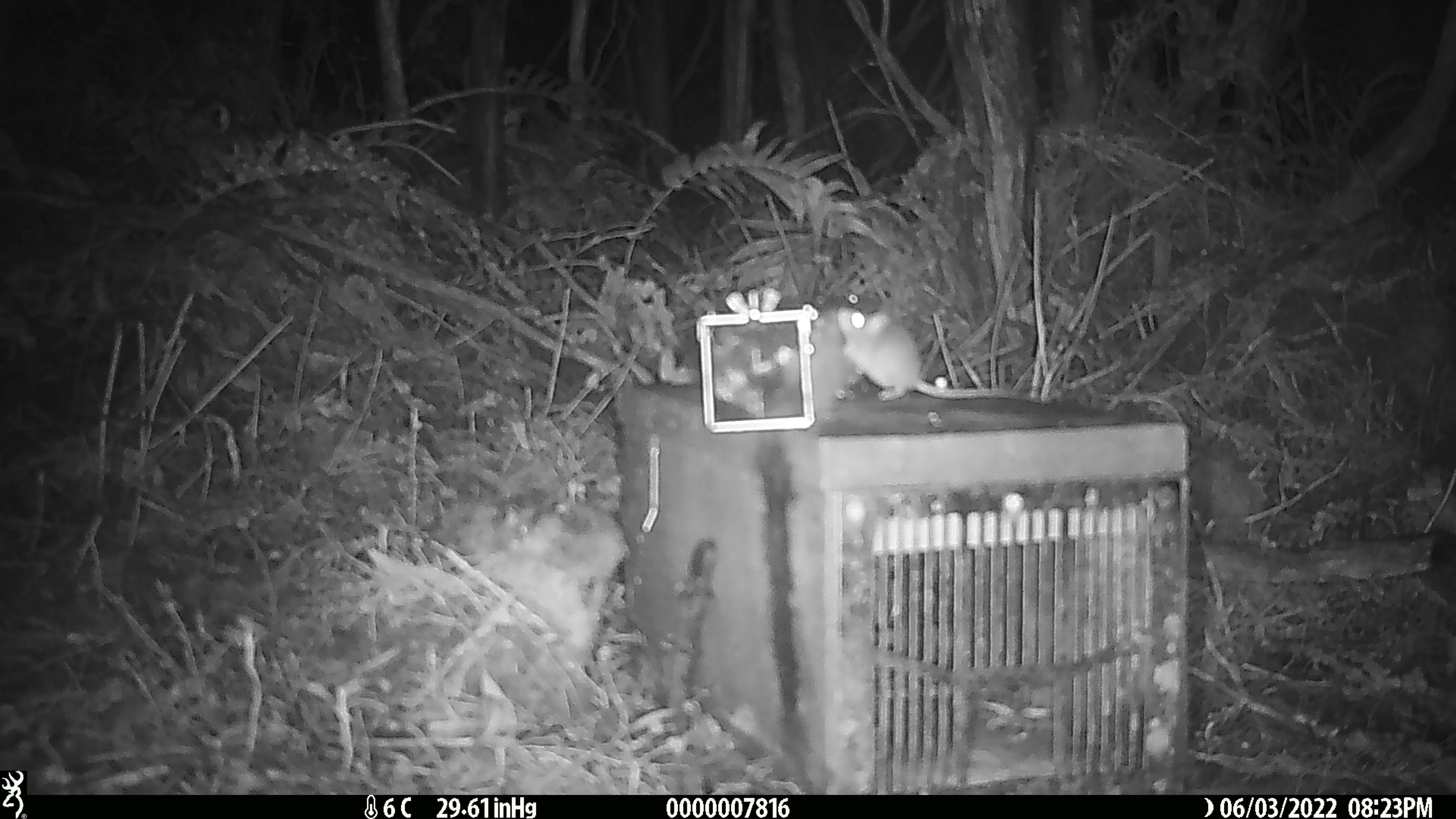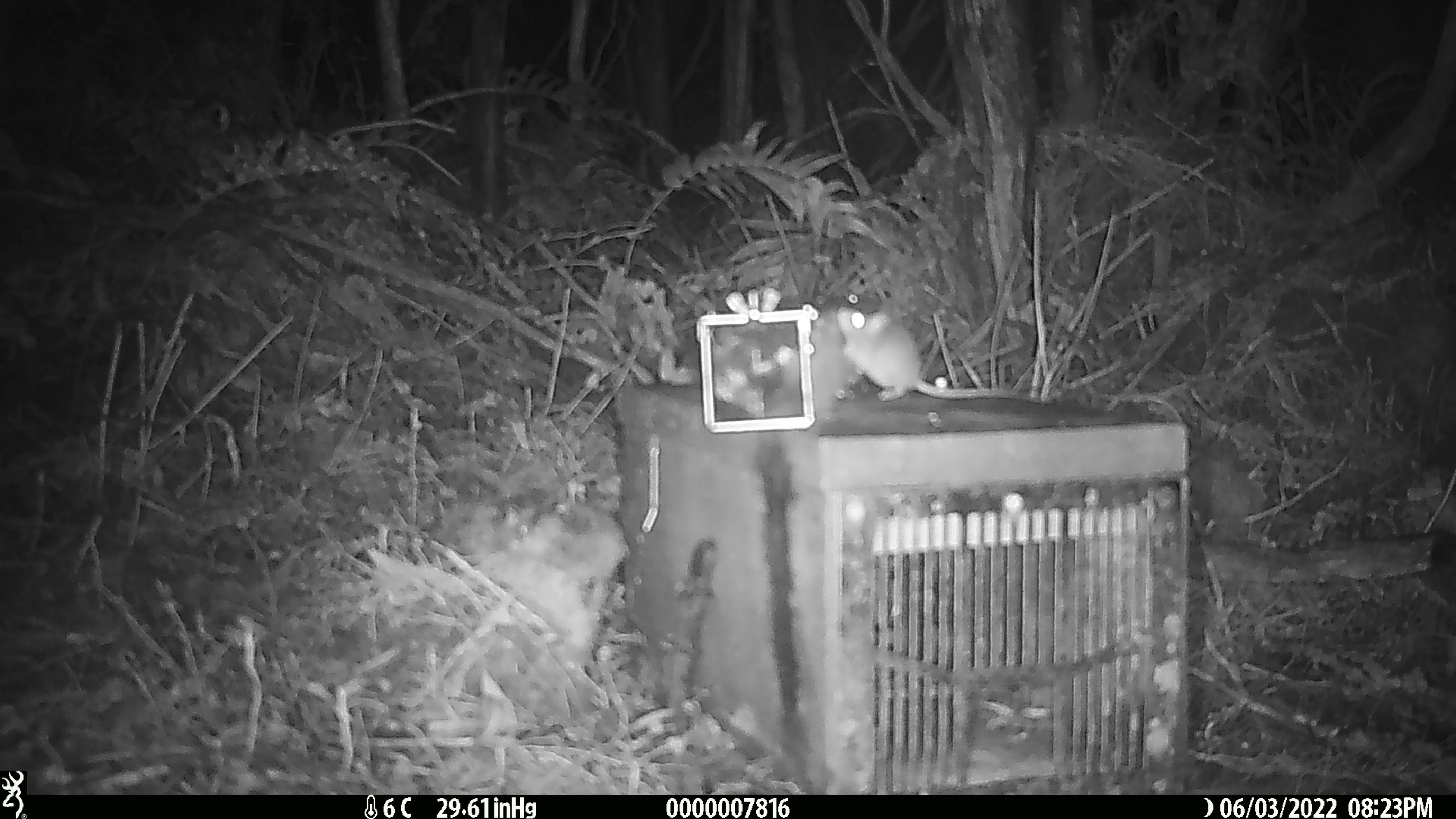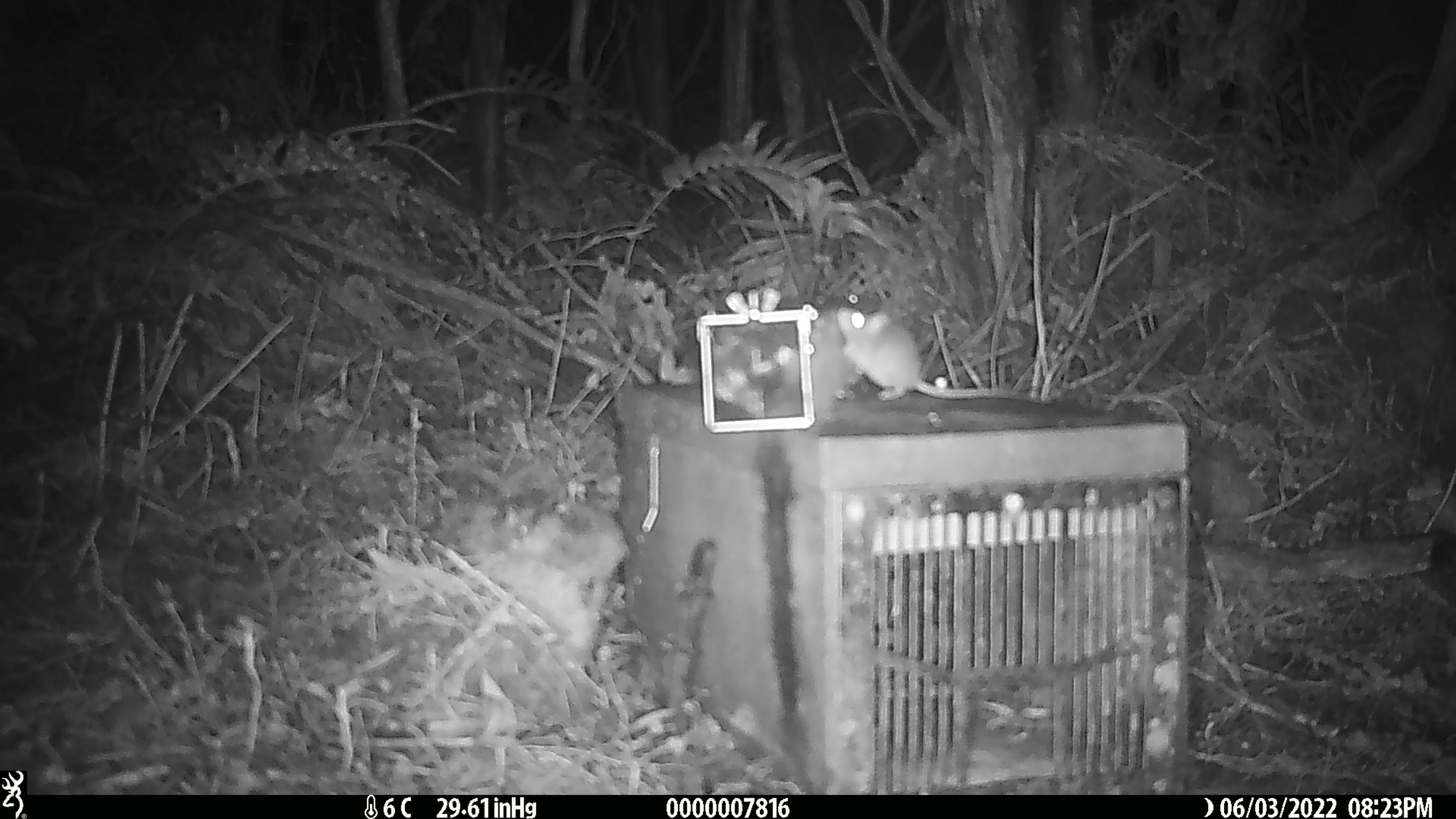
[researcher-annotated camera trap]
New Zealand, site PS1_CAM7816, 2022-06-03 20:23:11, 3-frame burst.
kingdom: Animalia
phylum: Chordata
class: Mammalia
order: Rodentia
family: Muridae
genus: Mus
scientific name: Mus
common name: mouse